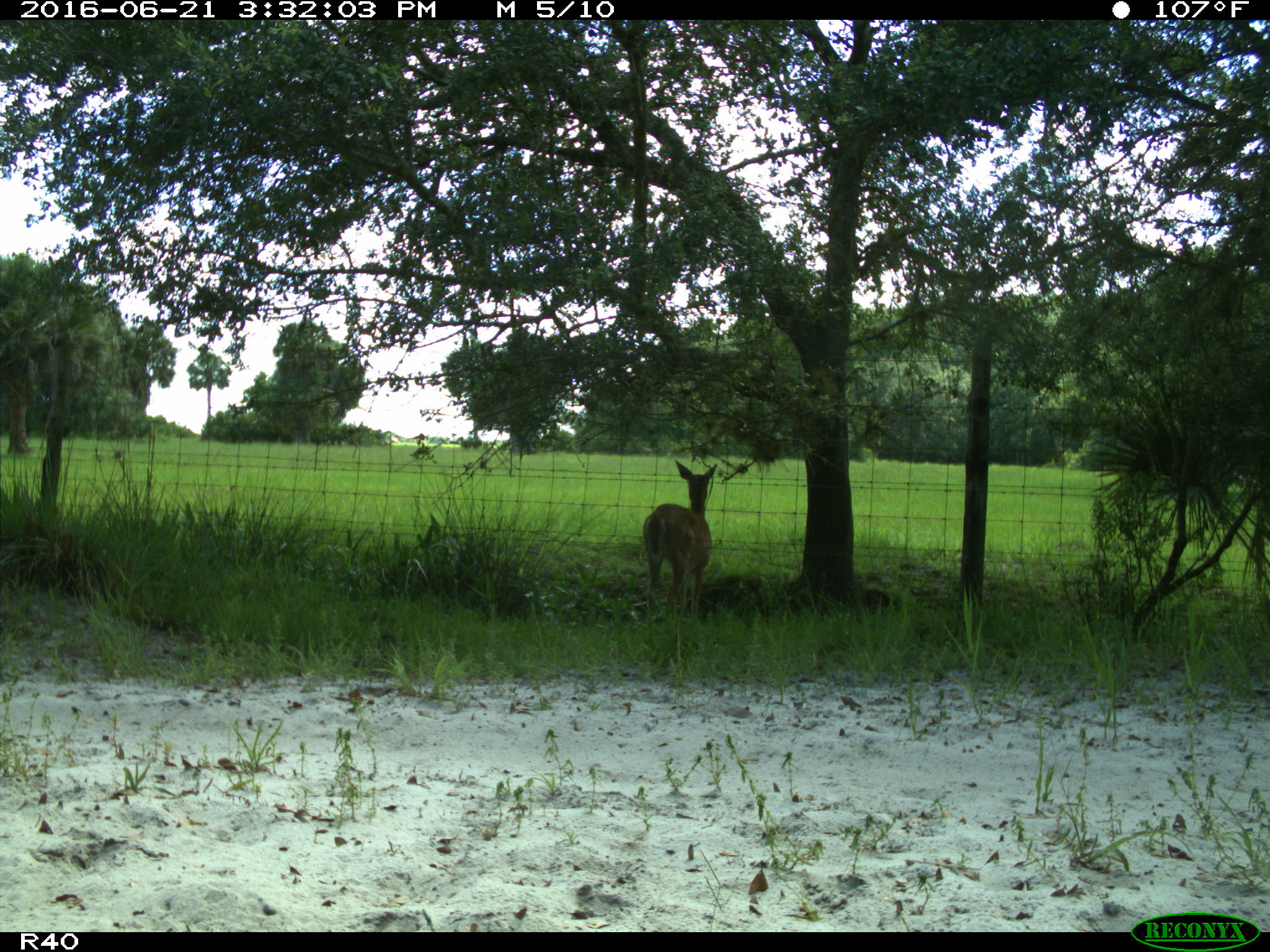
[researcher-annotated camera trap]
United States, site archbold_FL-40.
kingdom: Animalia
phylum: Chordata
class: Mammalia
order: Artiodactyla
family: Cervidae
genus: Odocoileus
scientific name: Odocoileus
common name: deer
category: unidentified deer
Unidentified deer (deer) (Odocoileus).